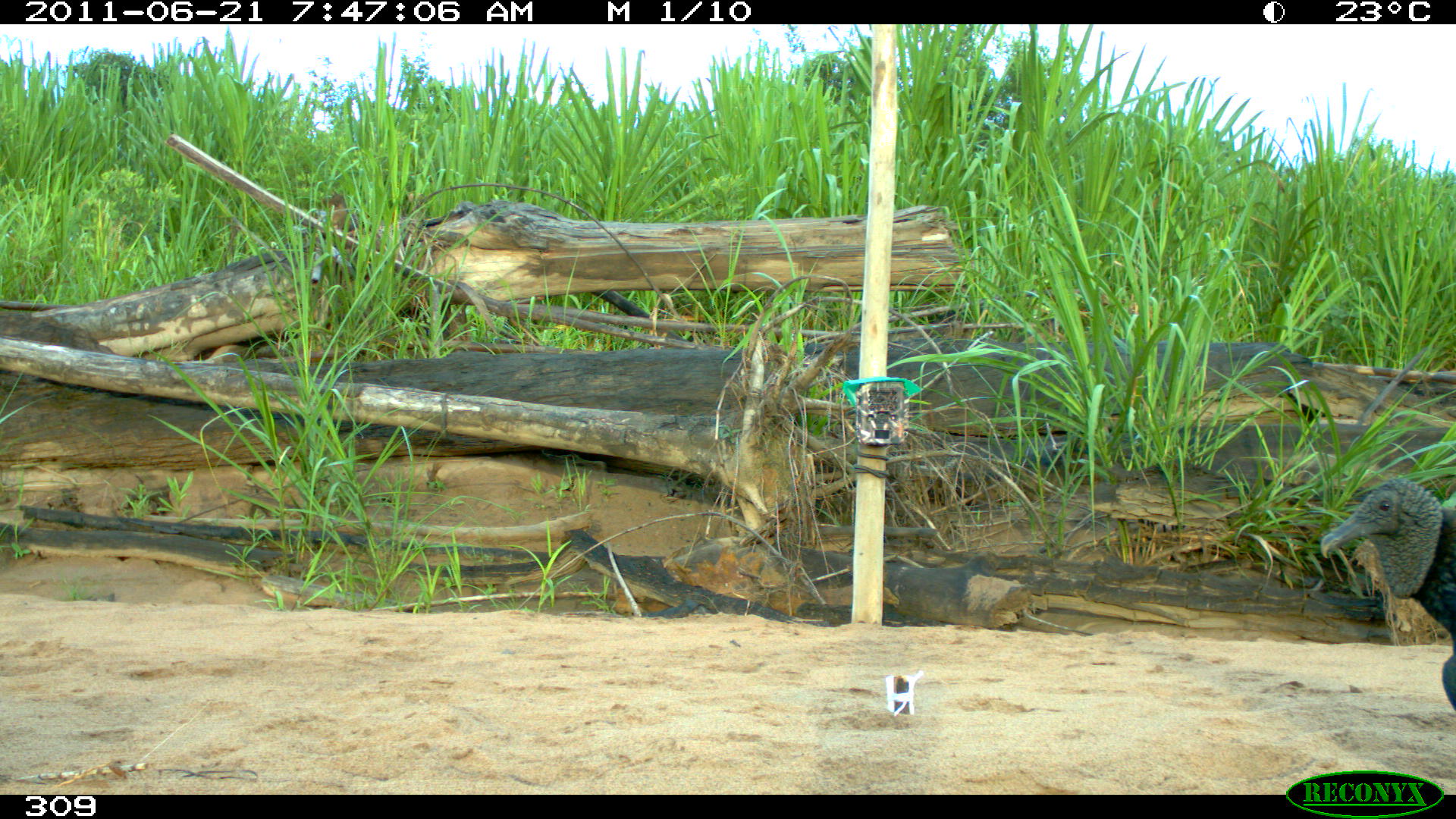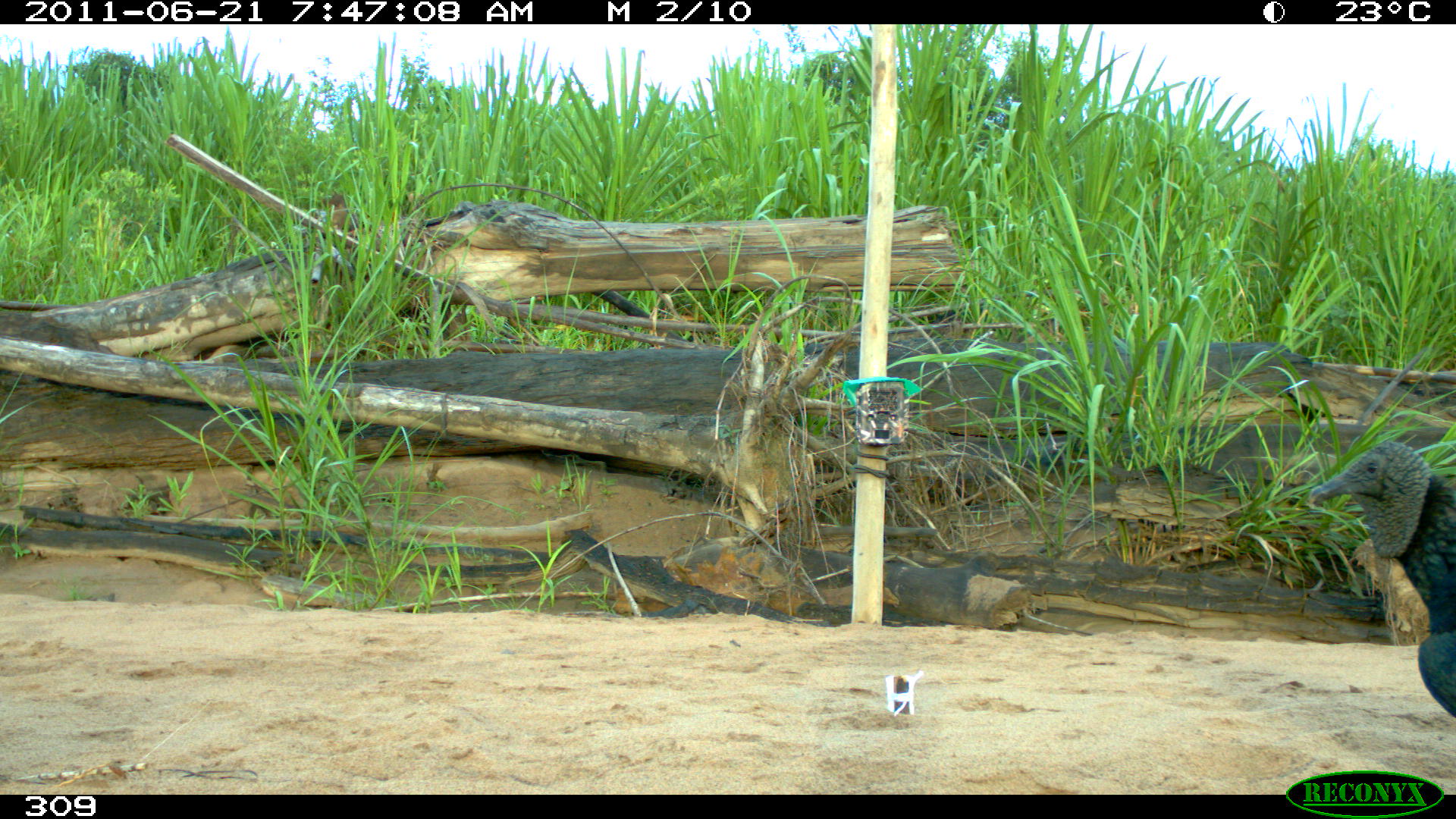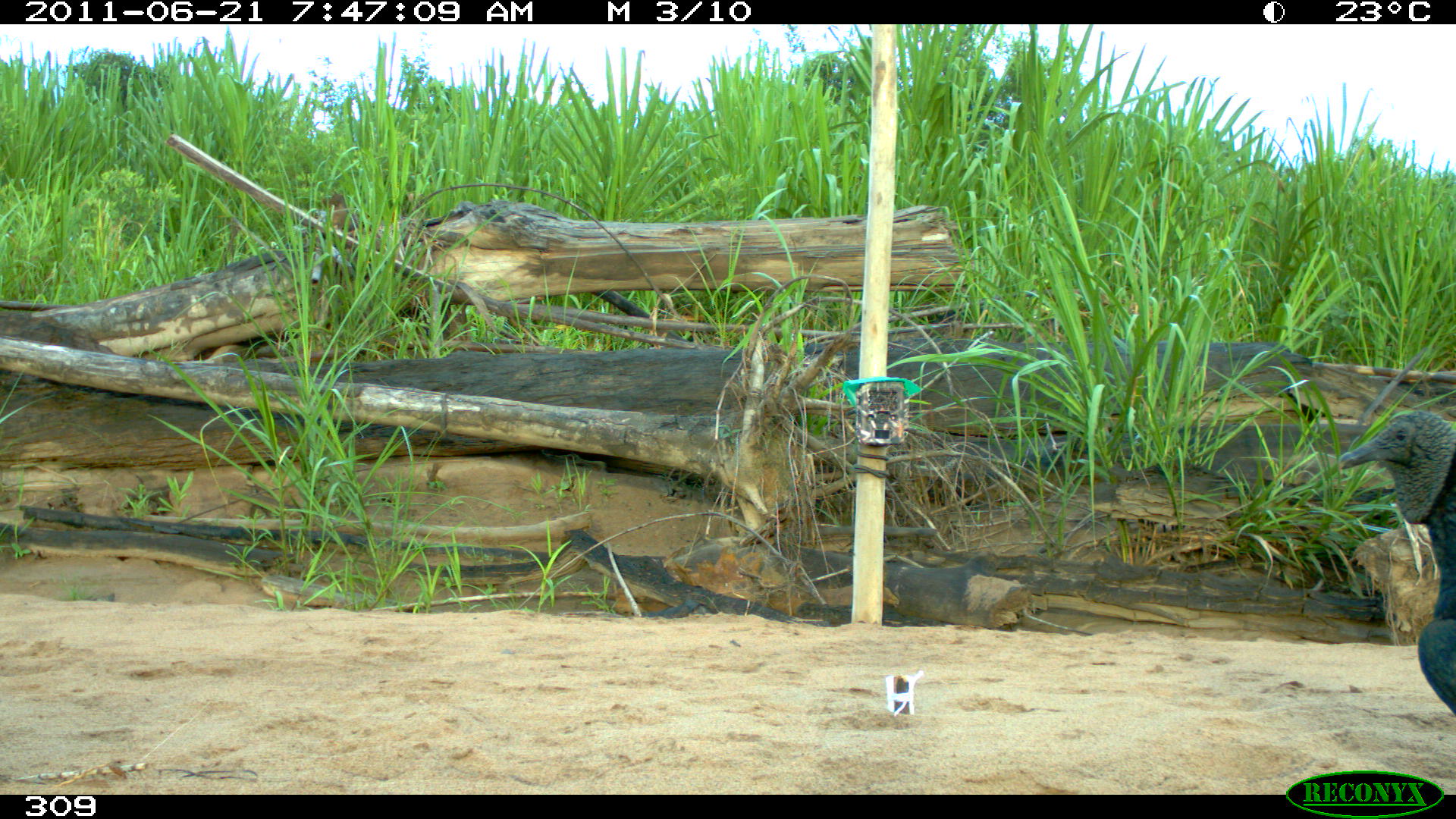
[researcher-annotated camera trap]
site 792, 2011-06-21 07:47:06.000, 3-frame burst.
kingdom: Animalia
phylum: Chordata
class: Aves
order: Cathartiformes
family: Cathartidae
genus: Coragyps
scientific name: Coragyps atratus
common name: black vulture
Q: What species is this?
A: Coragyps atratus (black vulture).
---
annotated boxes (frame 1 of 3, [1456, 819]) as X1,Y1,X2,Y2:
coragyps atratus: 1321,479,1455,709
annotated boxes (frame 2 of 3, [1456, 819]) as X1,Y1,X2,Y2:
coragyps atratus: 1307,439,1455,711